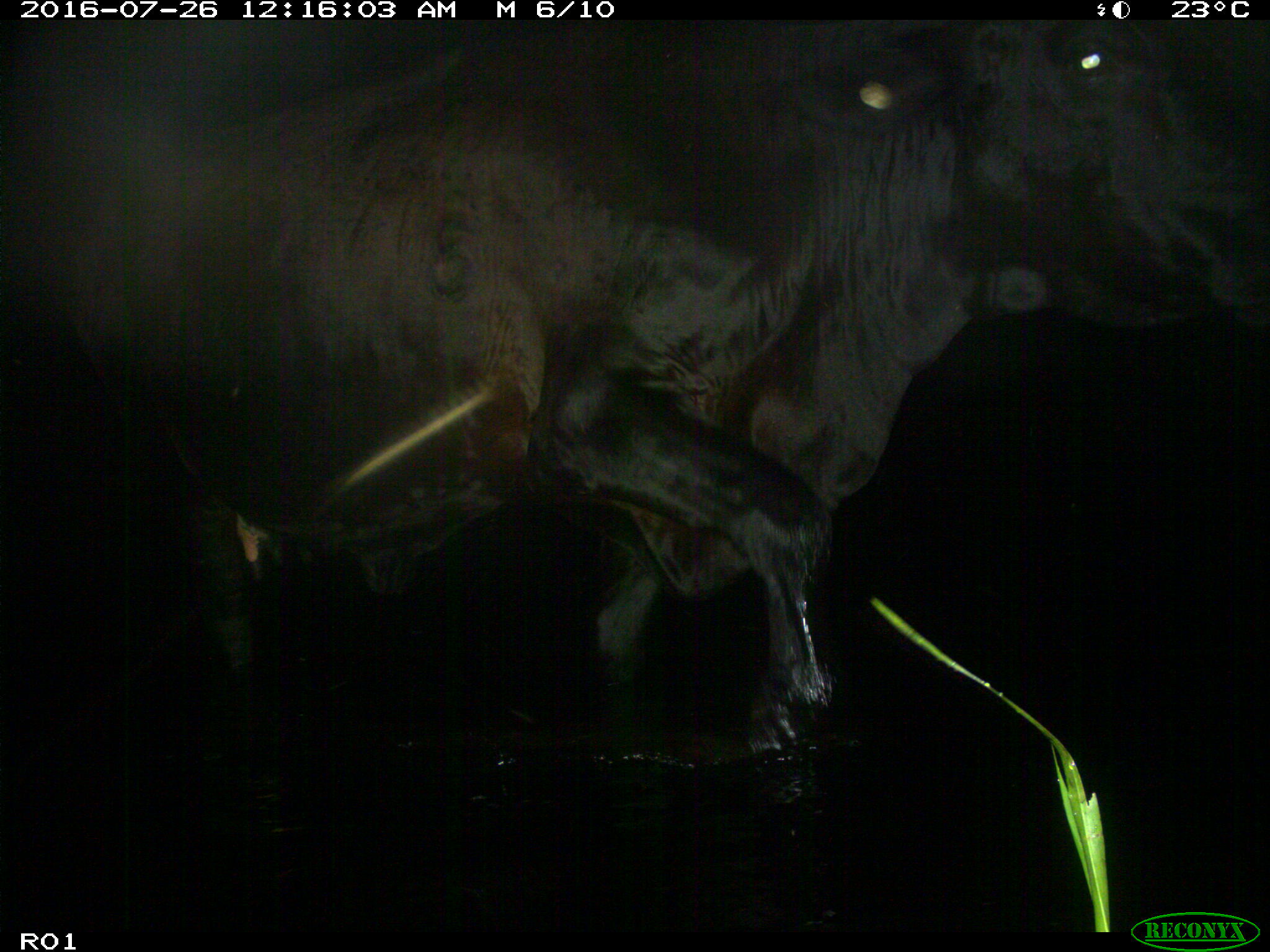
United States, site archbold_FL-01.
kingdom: Animalia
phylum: Chordata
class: Mammalia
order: Artiodactyla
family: Bovidae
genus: Bos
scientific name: Bos taurus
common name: domestic cow